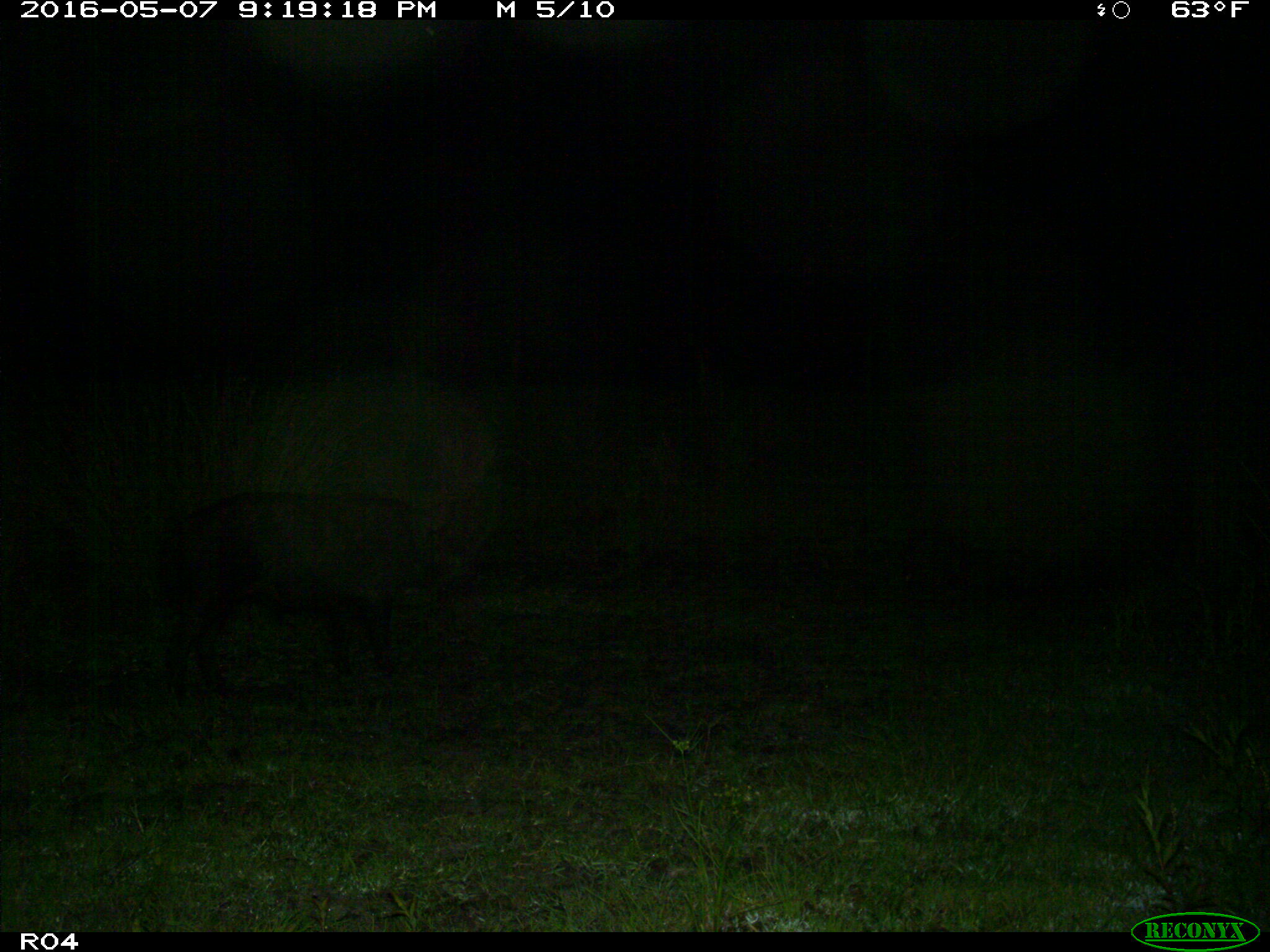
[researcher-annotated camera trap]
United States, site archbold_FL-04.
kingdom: Animalia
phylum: Chordata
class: Mammalia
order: Artiodactyla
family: Suidae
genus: Sus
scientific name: Sus scrofa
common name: wild boar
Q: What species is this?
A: Sus scrofa (wild boar).